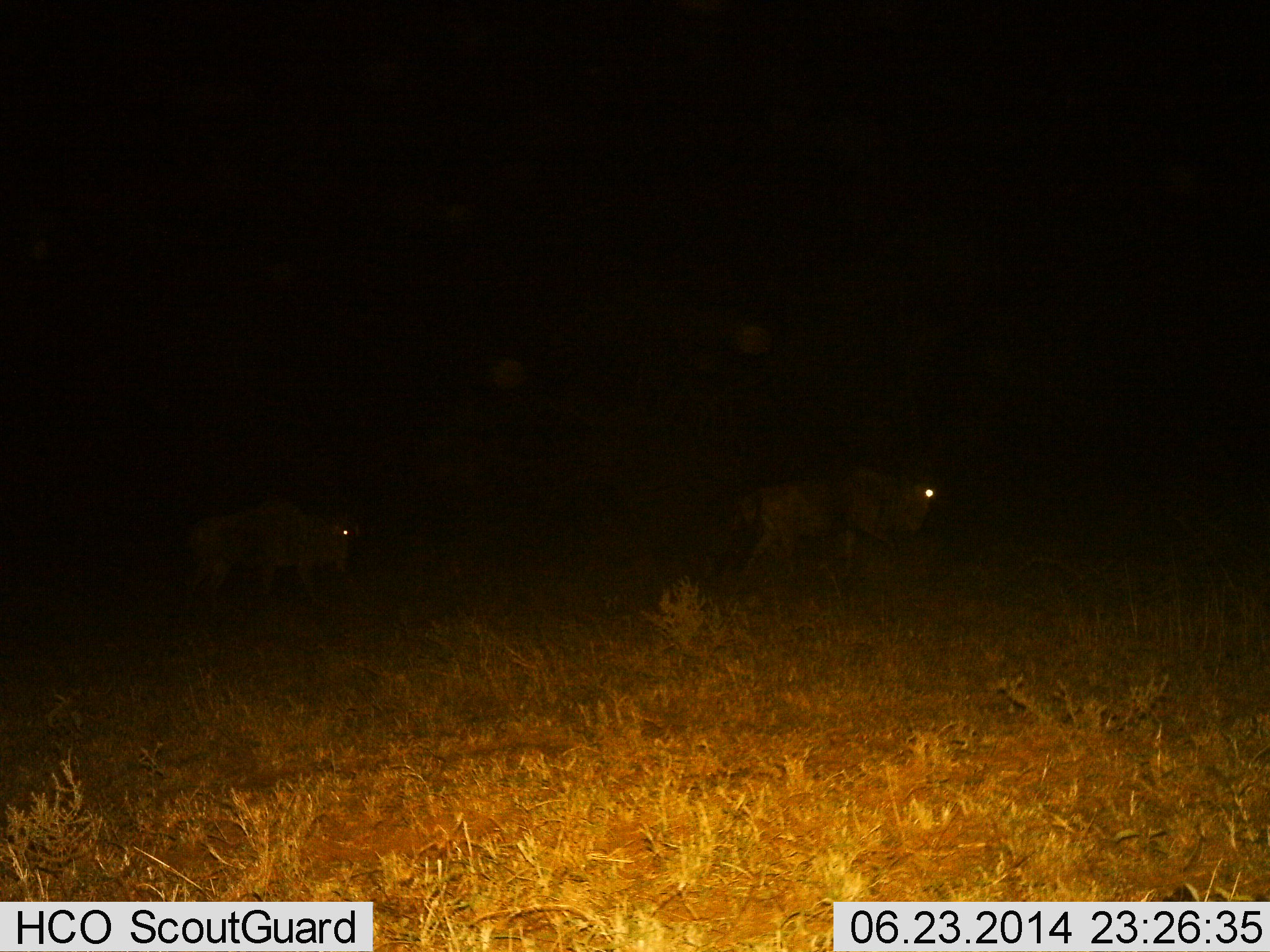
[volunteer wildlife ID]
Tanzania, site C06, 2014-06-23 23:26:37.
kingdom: Animalia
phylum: Chordata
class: Mammalia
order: Artiodactyla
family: Bovidae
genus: Connochaetes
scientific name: Connochaetes taurinus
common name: blue wildebeest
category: wildebeest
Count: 2.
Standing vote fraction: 40%.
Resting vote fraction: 0%.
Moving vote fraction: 70%.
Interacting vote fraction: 0%.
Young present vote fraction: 0%.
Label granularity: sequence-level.